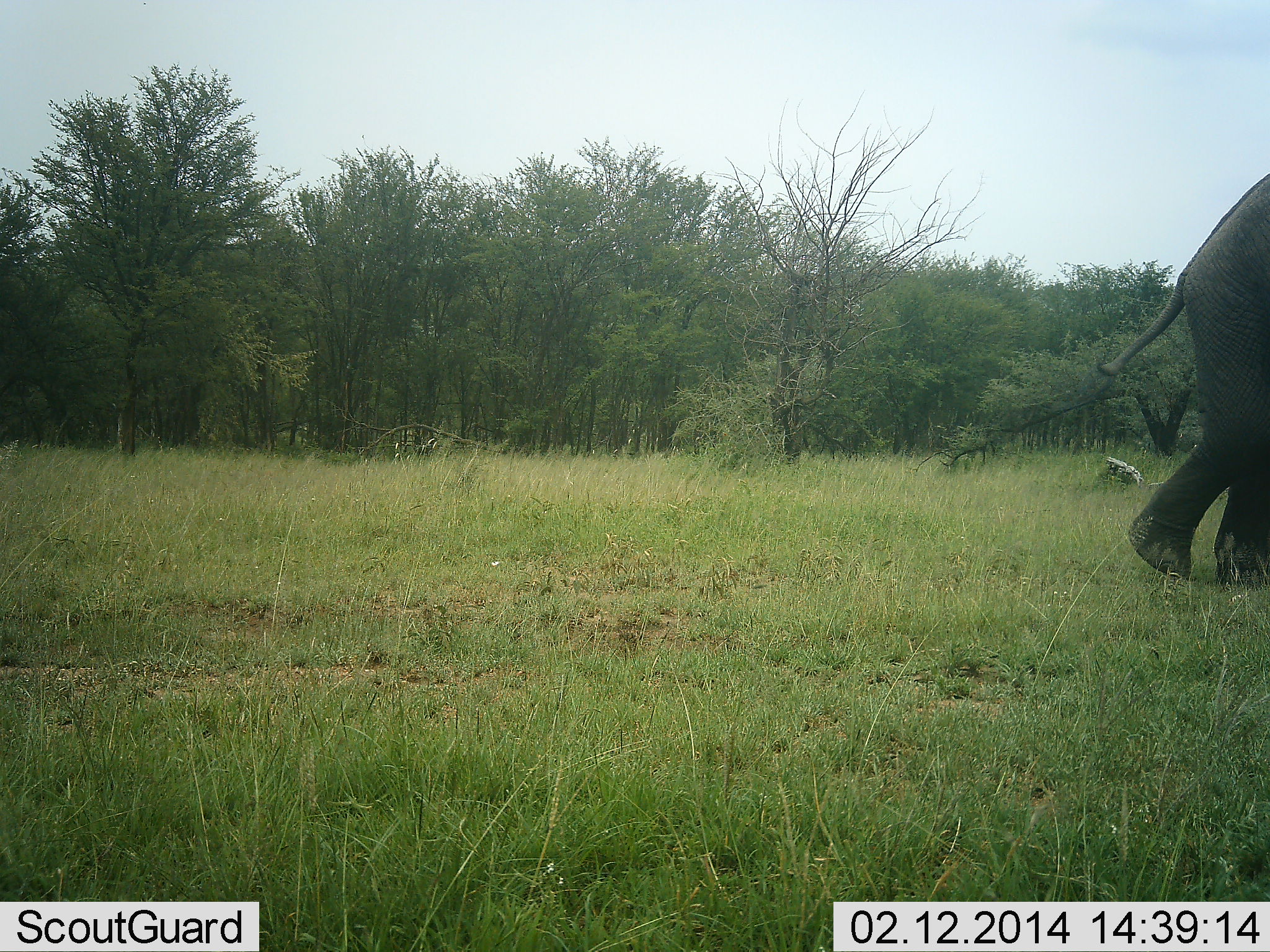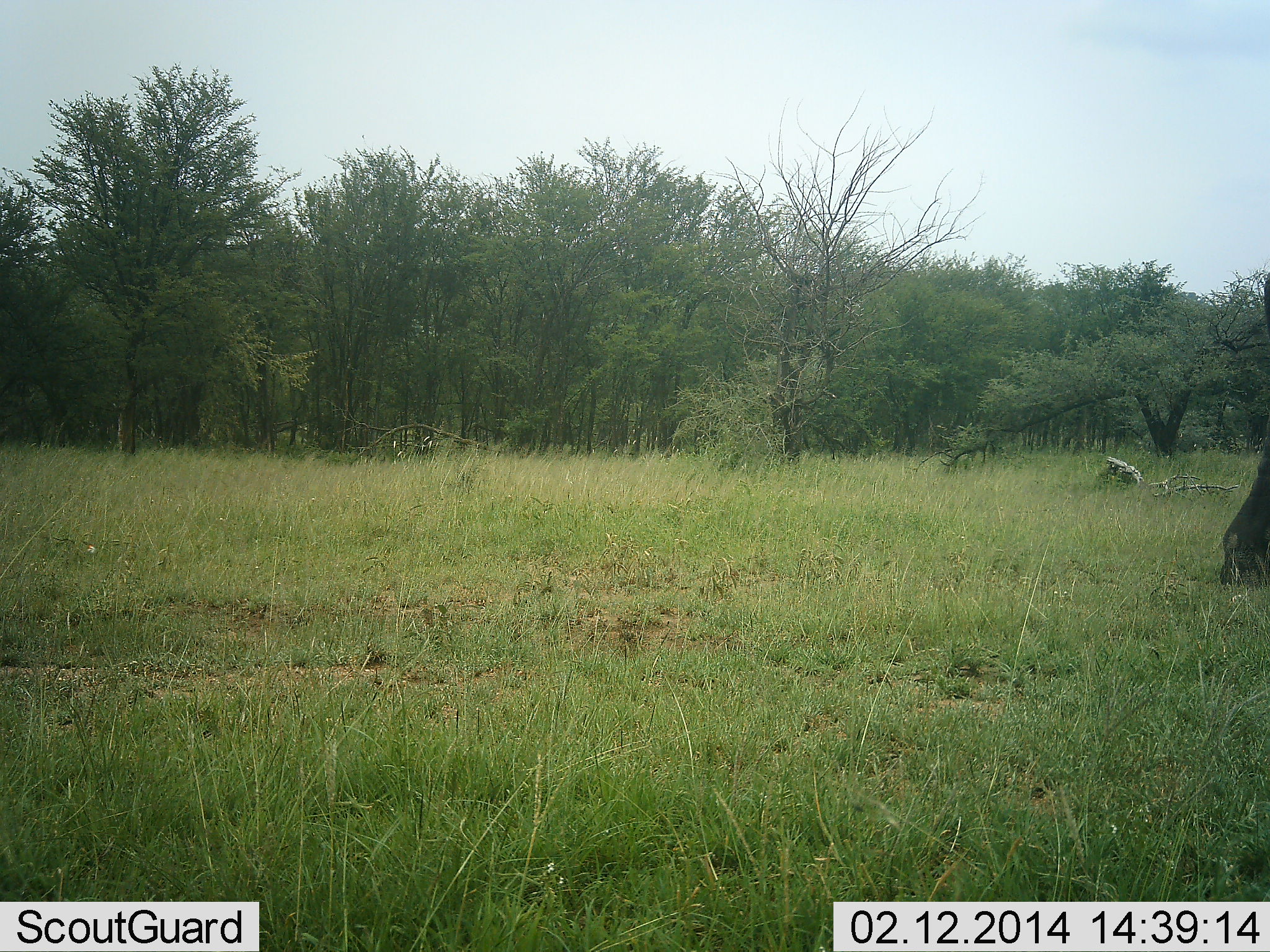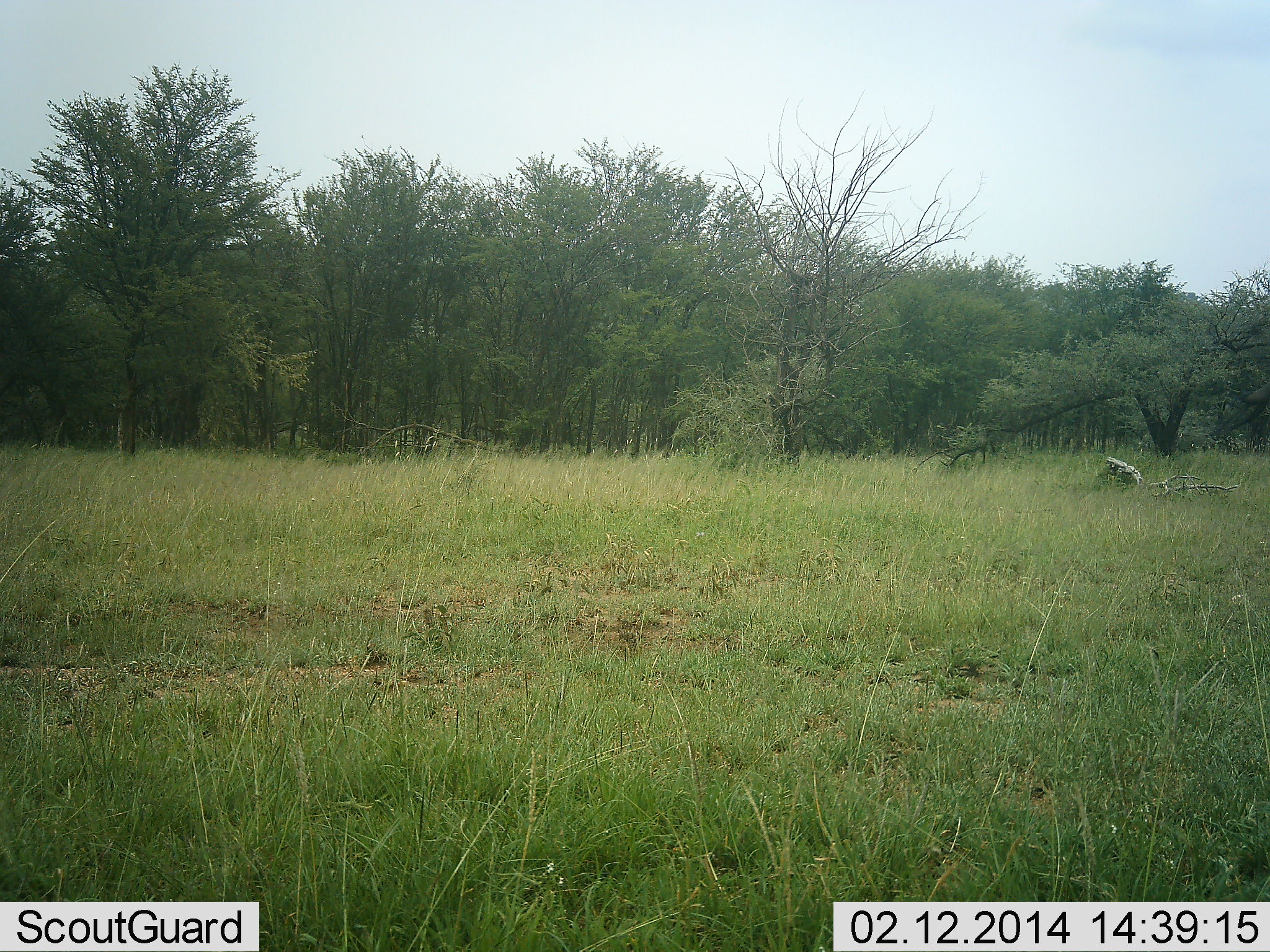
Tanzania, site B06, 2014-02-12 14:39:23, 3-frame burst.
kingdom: Animalia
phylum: Chordata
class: Mammalia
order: Proboscidea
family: Elephantidae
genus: Loxodonta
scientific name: Loxodonta africana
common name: african bush elephant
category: elephant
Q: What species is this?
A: Elephant (african bush elephant) (Loxodonta africana).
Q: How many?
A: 1.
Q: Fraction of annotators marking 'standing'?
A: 0%.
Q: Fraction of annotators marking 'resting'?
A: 0%.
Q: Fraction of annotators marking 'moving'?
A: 100%.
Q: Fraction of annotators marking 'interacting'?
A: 0%.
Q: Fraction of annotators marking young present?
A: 0%.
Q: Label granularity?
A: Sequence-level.